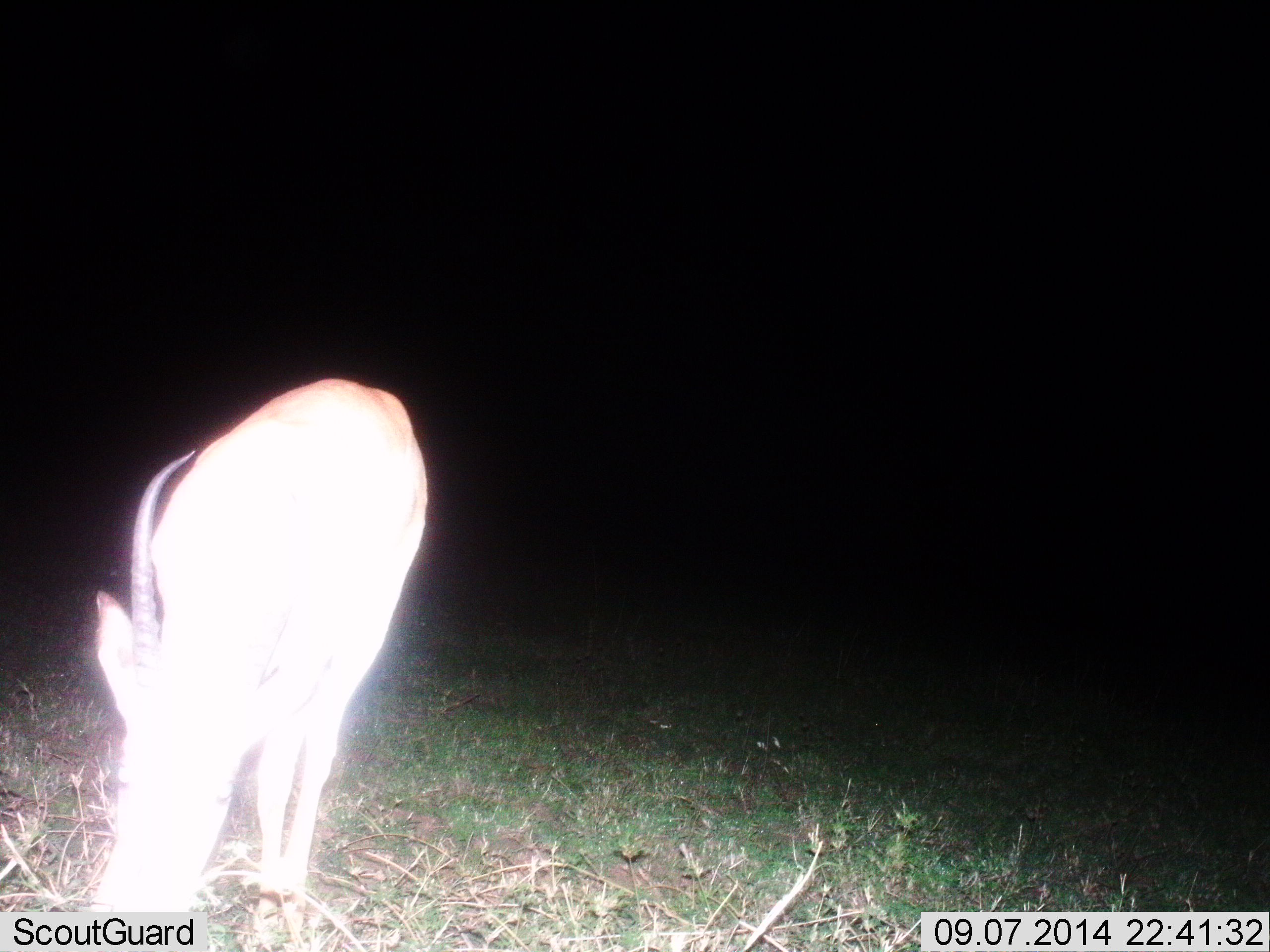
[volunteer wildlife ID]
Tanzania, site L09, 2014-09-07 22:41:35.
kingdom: Animalia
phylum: Chordata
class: Mammalia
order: Artiodactyla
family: Bovidae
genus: Eudorcas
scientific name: Eudorcas thomsonii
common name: thomson's gazelle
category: gazellethomsons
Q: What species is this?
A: Gazellethomsons (thomson's gazelle) (Eudorcas thomsonii).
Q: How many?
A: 1.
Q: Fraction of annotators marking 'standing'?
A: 30%.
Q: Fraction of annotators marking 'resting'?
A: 0%.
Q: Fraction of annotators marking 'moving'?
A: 0%.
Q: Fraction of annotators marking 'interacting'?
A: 0%.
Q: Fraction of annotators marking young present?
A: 0%.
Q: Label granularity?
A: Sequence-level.